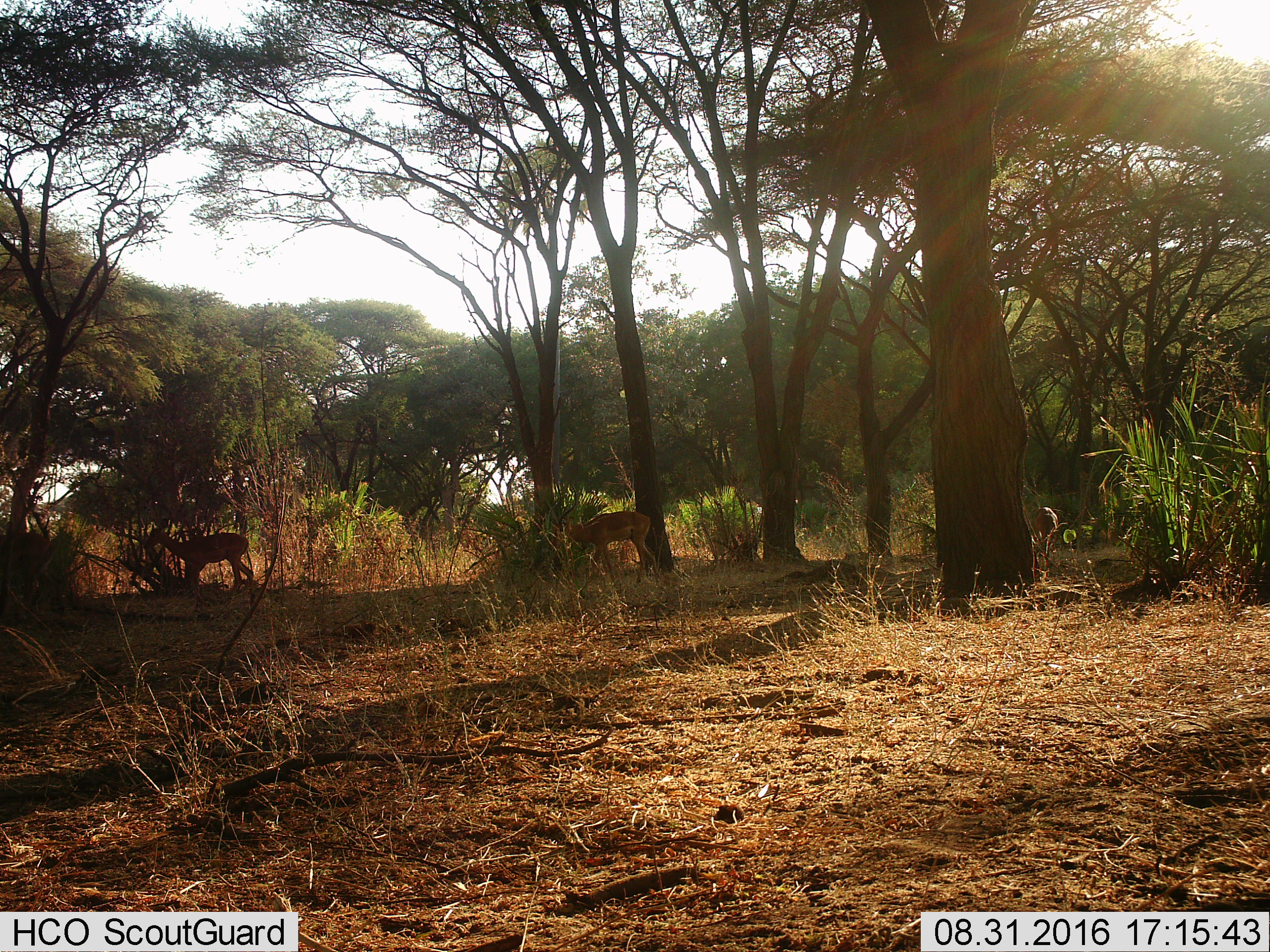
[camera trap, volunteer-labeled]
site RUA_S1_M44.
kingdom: Animalia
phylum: Chordata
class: Mammalia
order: Artiodactyla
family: Bovidae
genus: Aepyceros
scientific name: Aepyceros melampus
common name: impala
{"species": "impala (Aepyceros melampus)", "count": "3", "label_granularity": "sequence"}